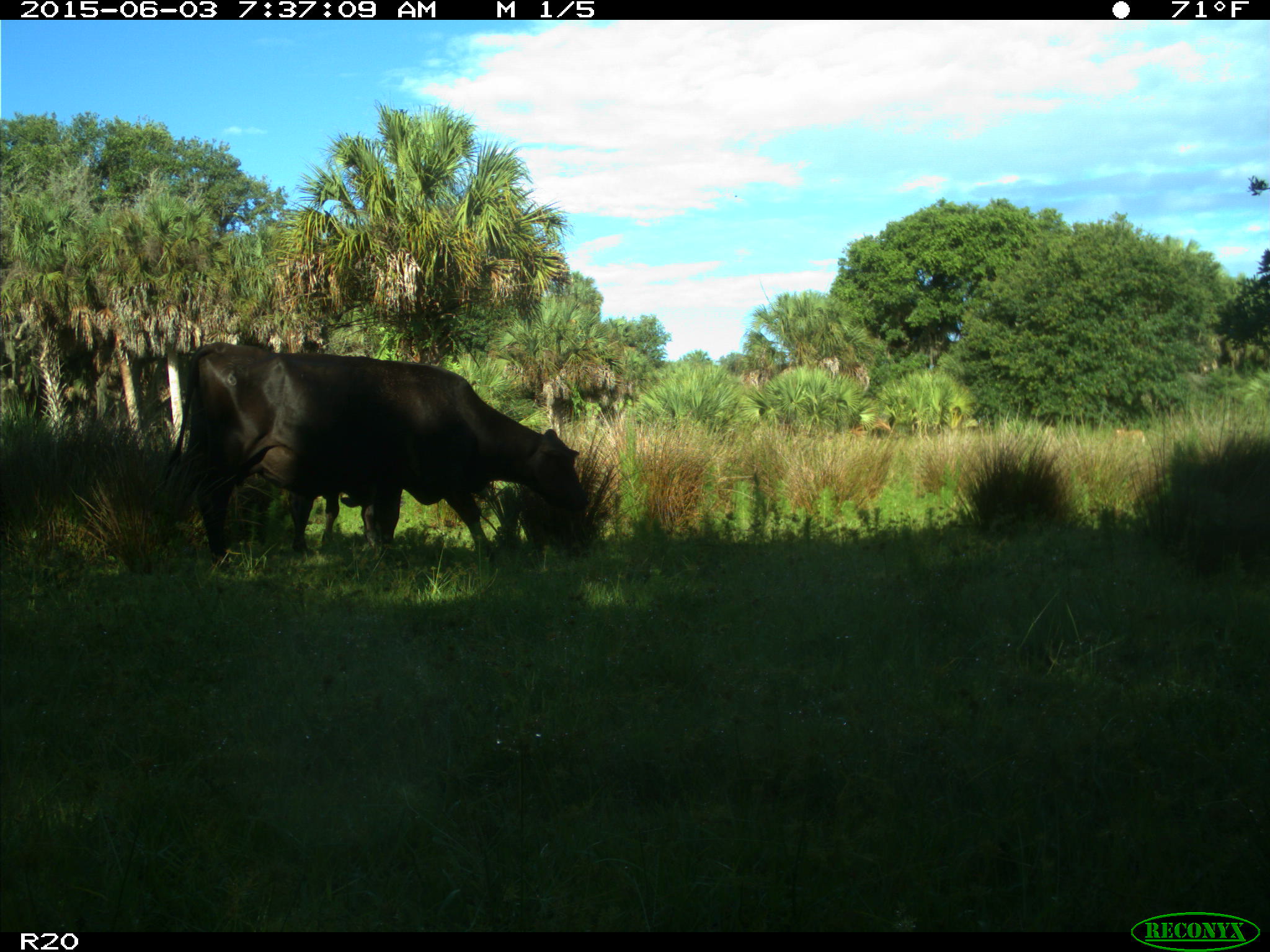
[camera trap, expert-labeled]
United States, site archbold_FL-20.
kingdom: Animalia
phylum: Chordata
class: Mammalia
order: Artiodactyla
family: Bovidae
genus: Bos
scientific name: Bos taurus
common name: domestic cow